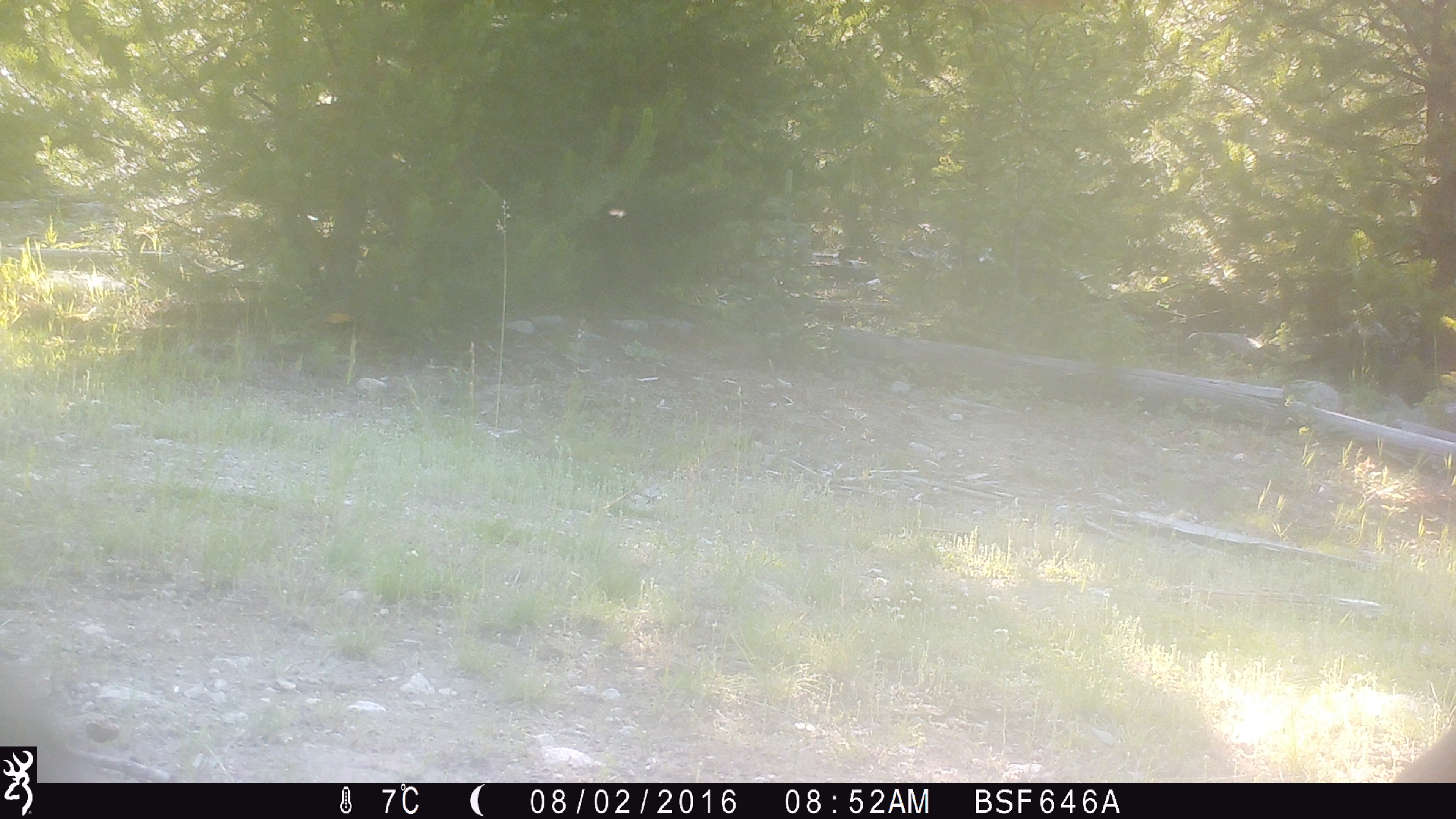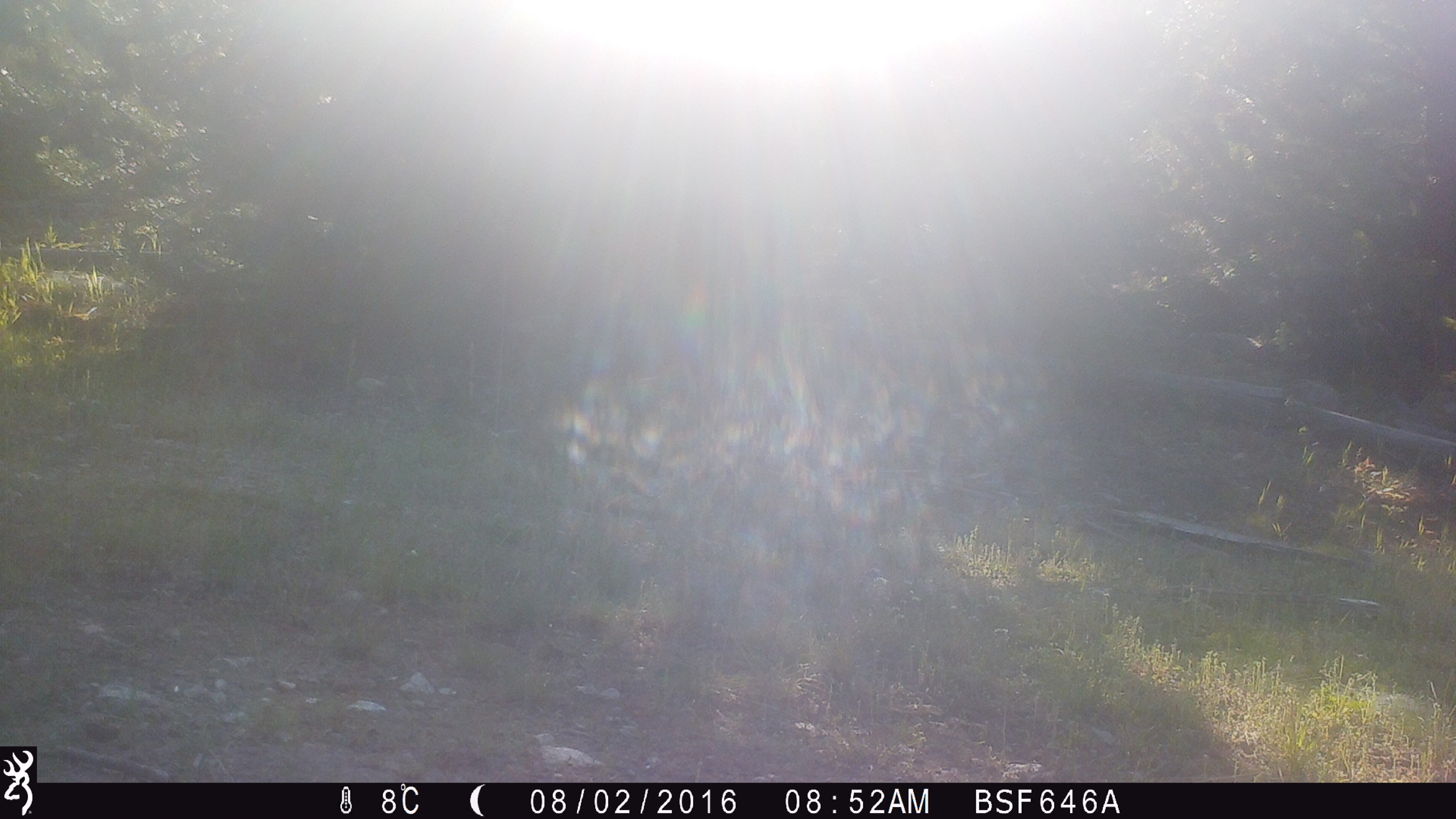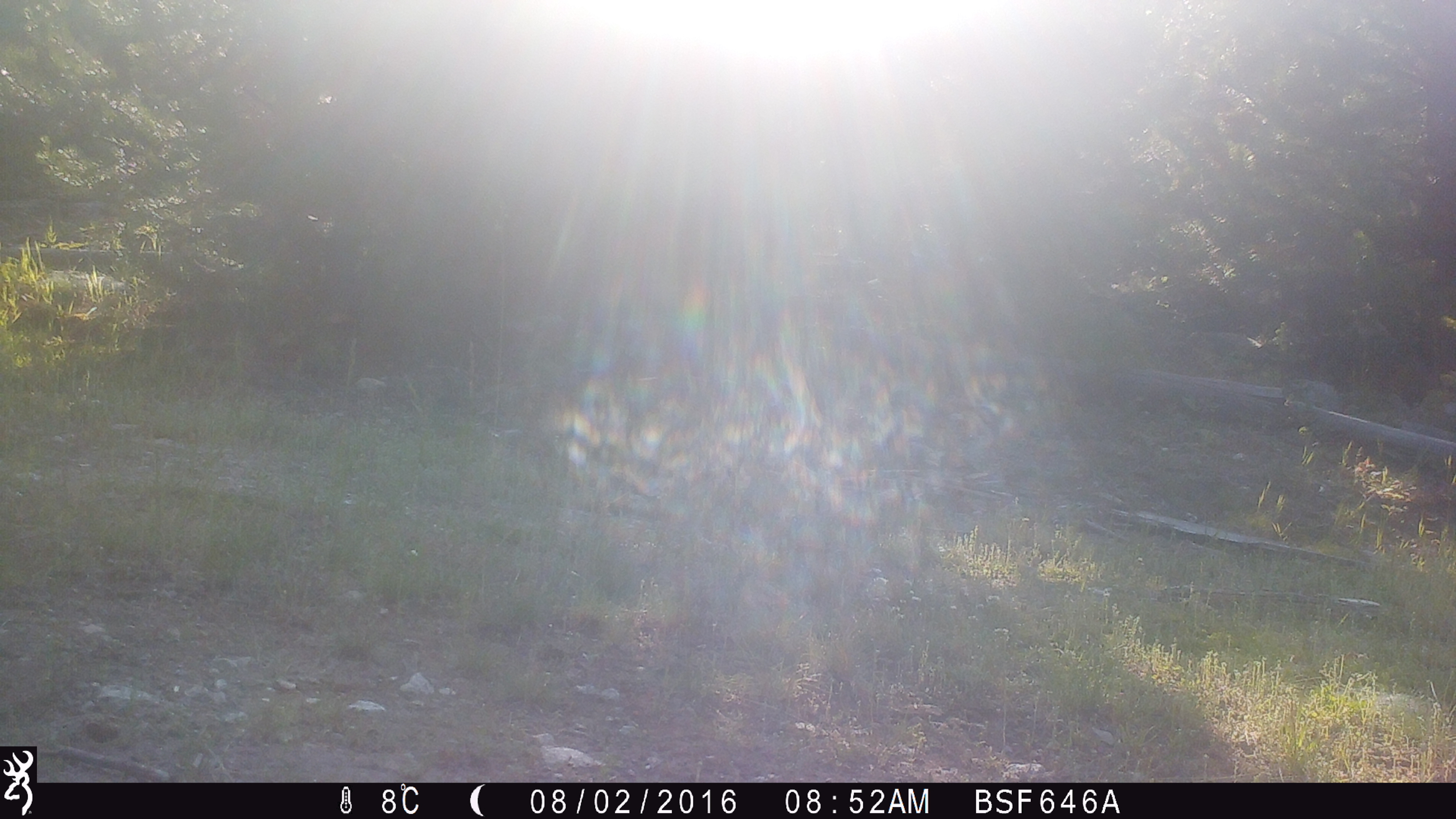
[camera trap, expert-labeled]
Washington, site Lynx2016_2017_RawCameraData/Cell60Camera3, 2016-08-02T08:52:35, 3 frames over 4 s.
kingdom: Animalia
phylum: Chordata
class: Mammalia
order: Artiodactyla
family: Bovidae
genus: Bos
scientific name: Bos taurus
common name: domestic cattle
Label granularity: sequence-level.